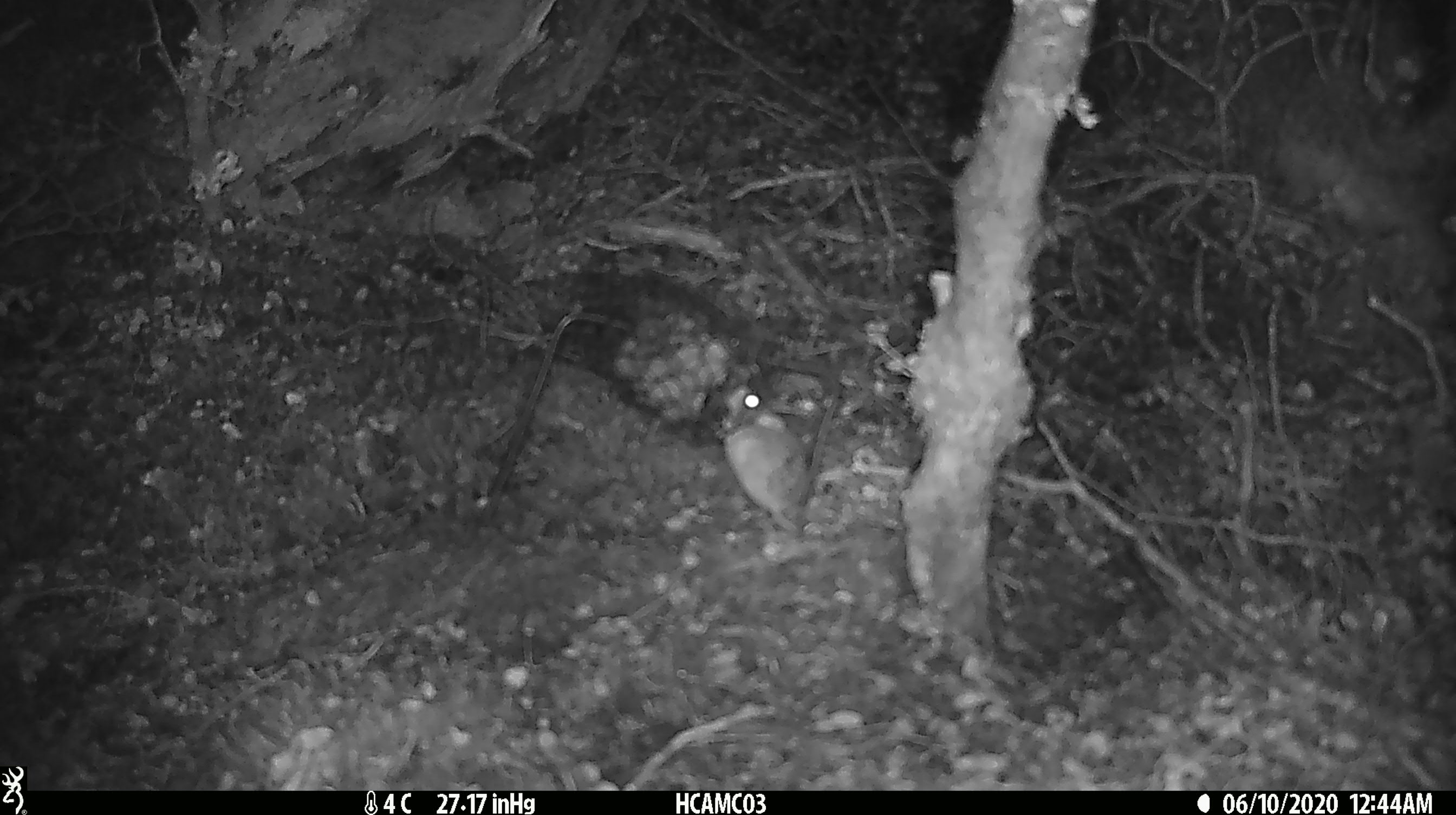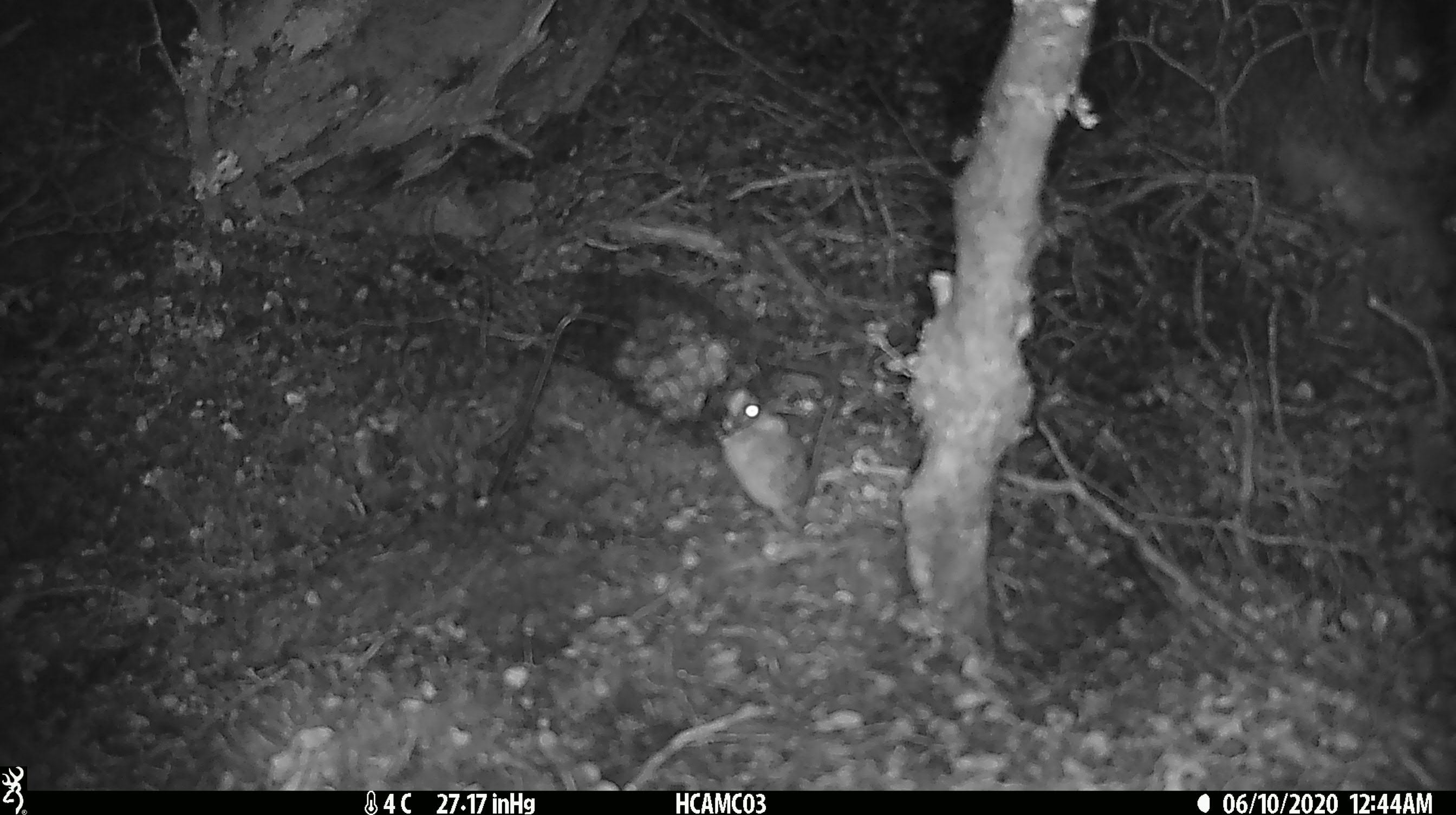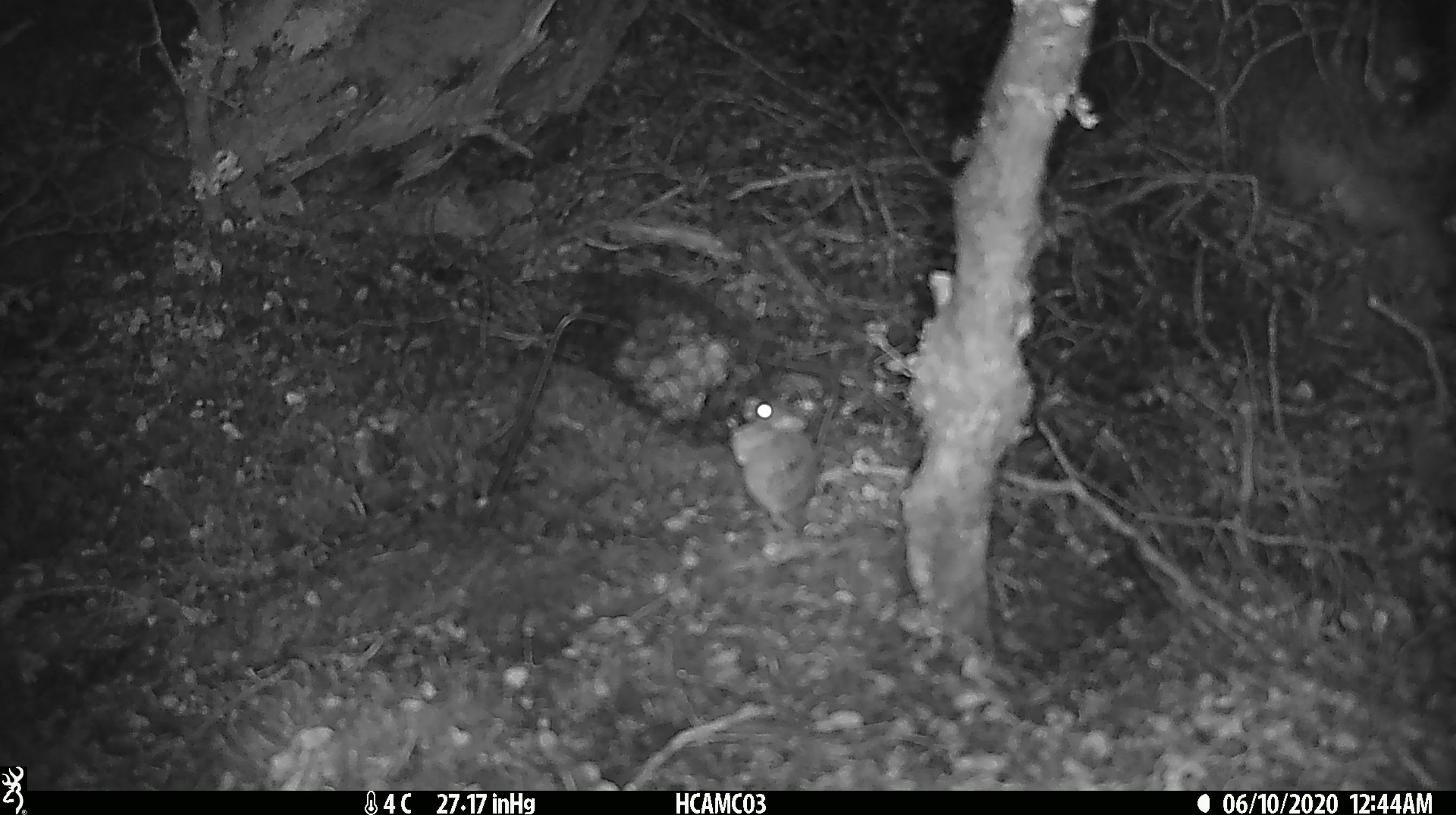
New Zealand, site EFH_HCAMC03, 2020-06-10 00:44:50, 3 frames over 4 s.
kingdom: Animalia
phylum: Chordata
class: Mammalia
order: Rodentia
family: Muridae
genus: Mus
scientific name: Mus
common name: mouse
Mouse (Mus).